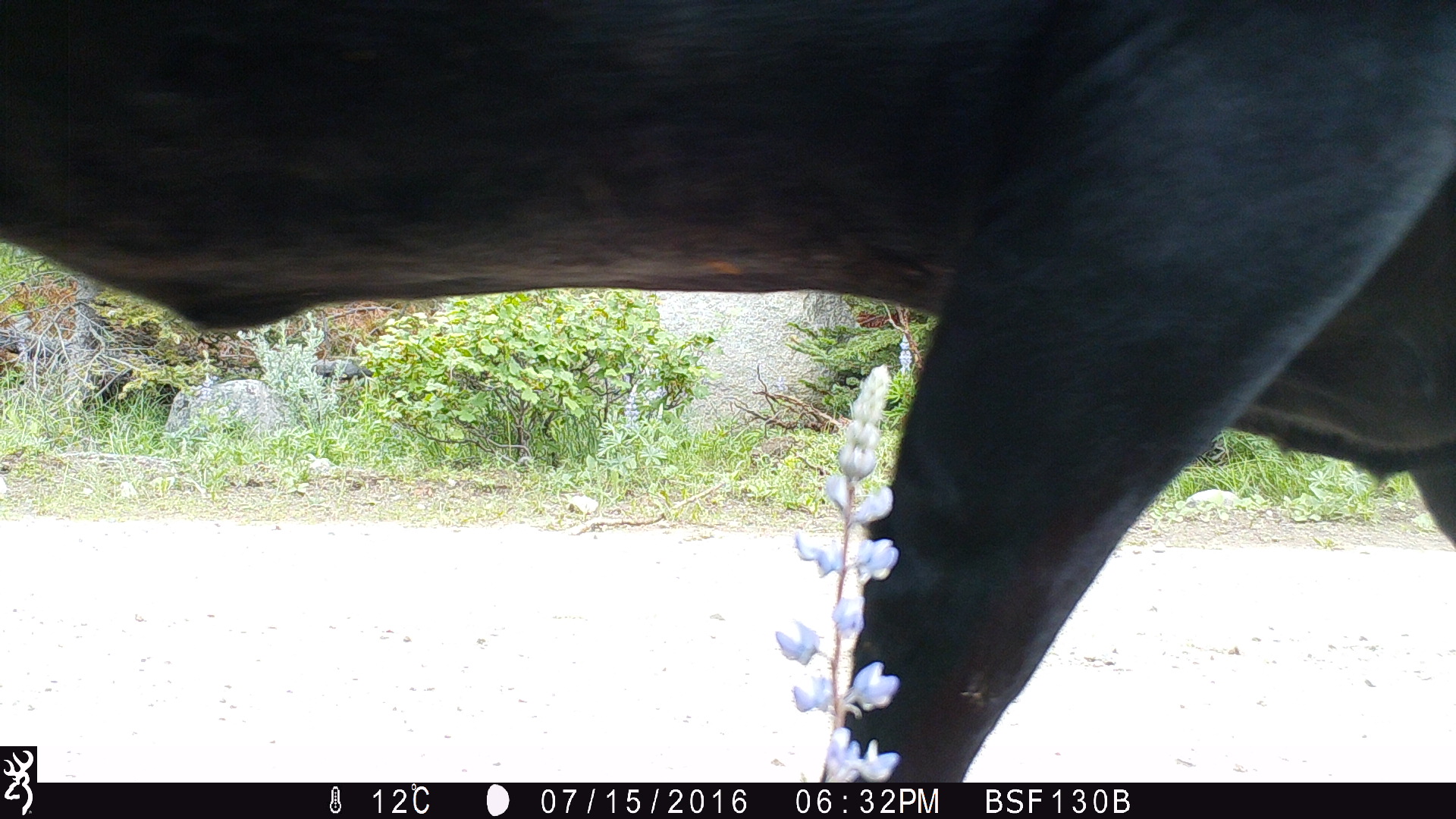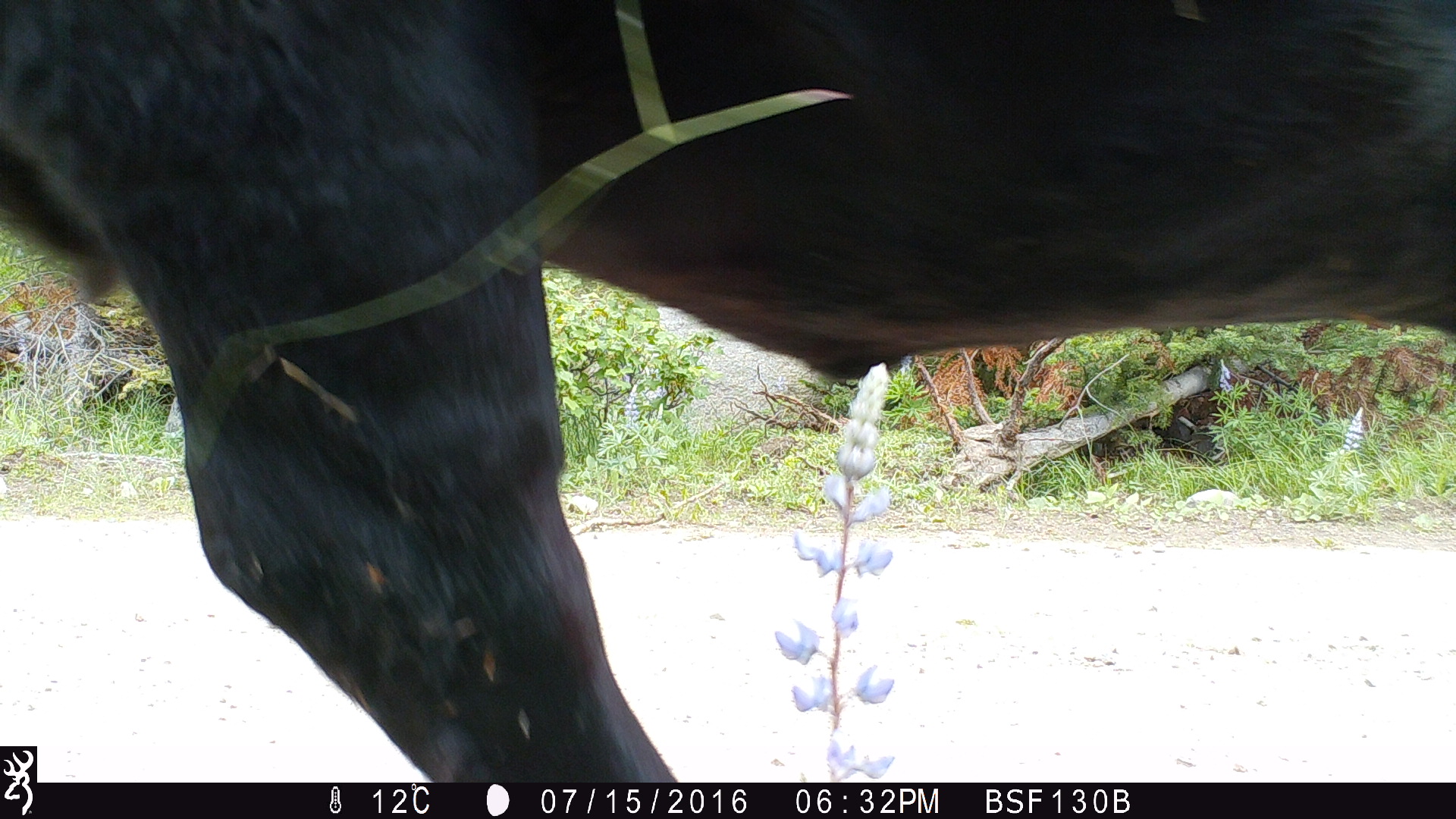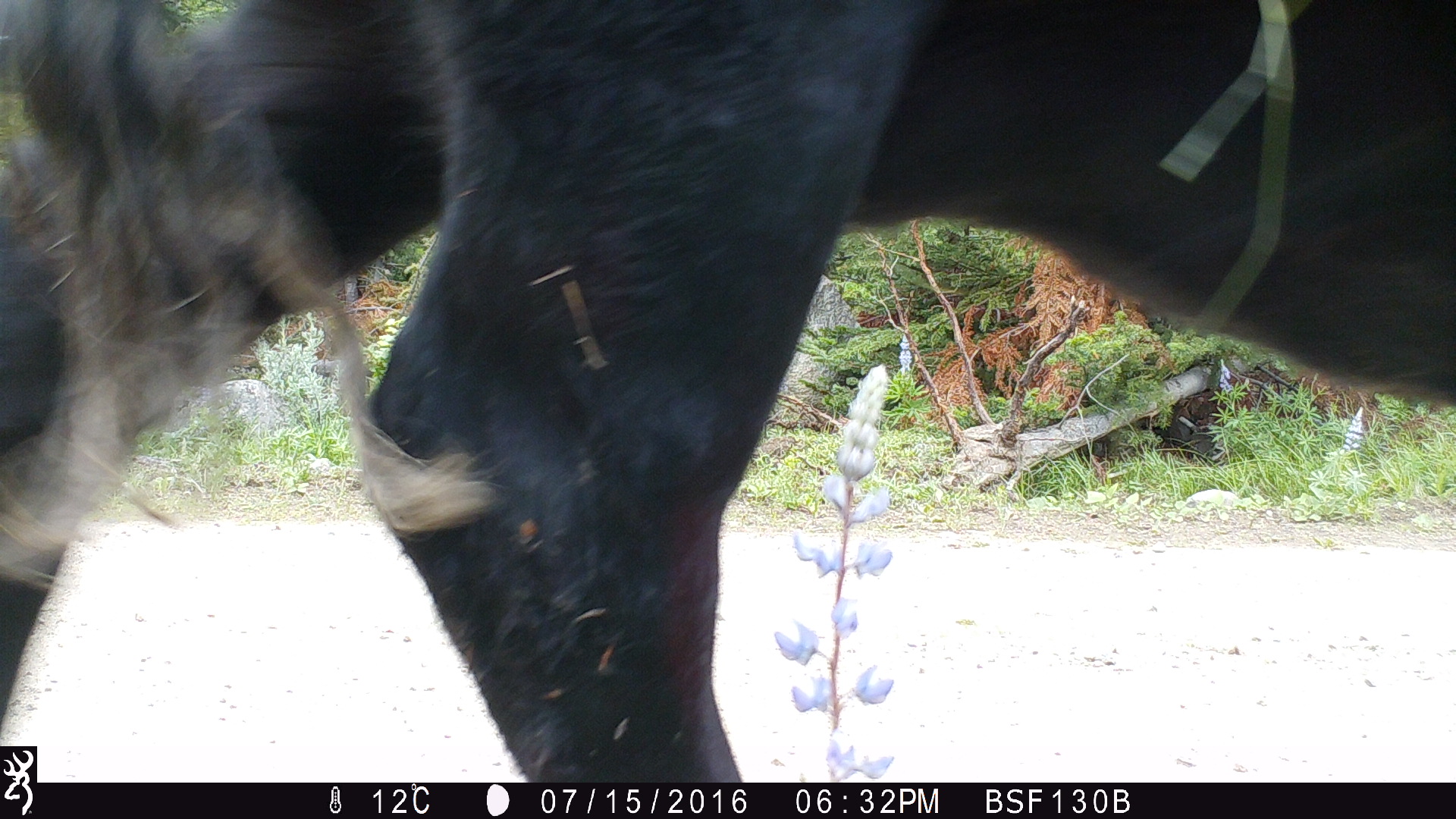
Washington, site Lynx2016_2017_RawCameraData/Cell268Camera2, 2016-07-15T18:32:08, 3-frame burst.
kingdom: Animalia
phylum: Chordata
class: Mammalia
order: Artiodactyla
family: Bovidae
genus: Bos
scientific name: Bos taurus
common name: domestic cattle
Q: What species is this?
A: Domestic cattle (Bos taurus).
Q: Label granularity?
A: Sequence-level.